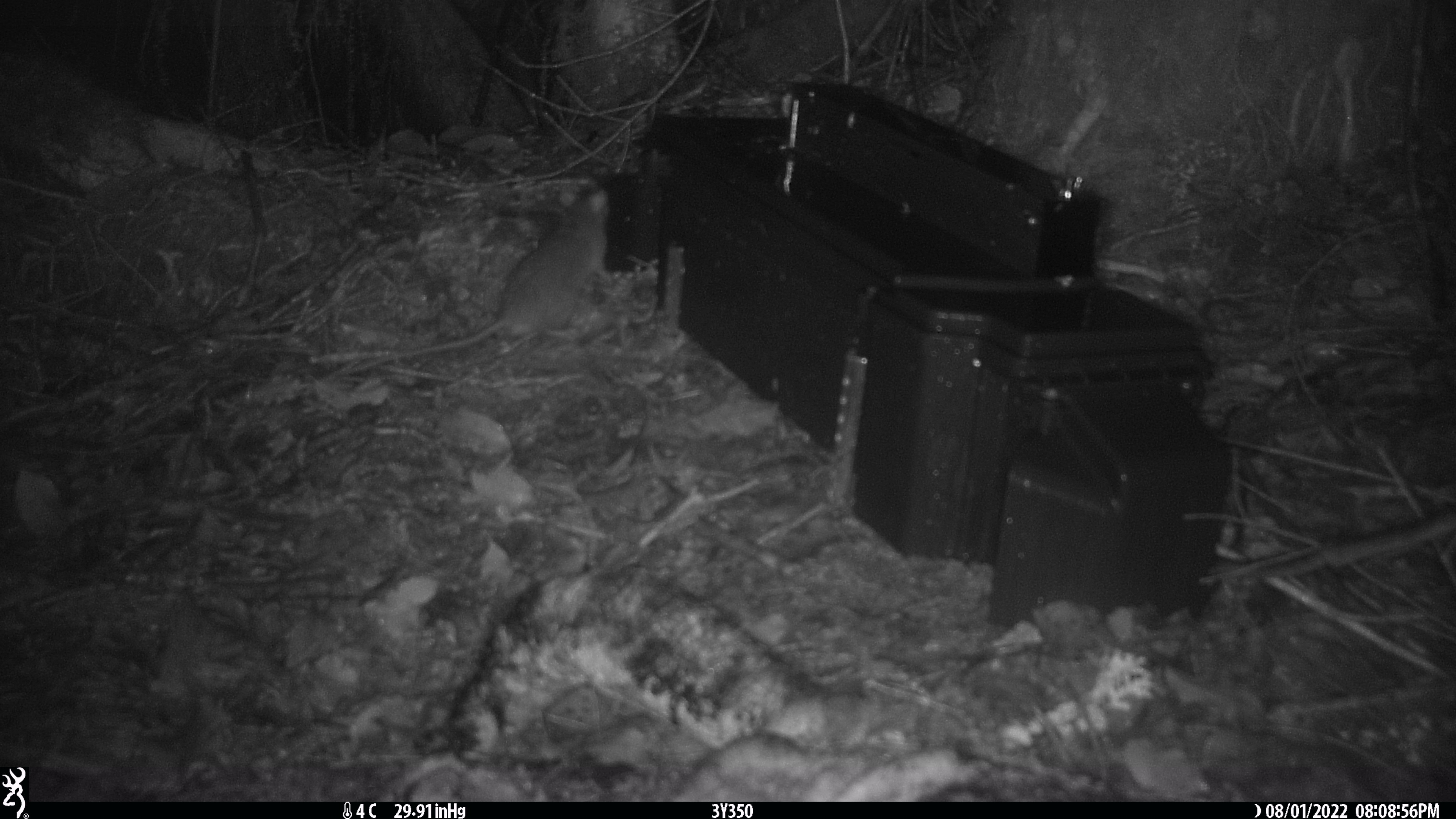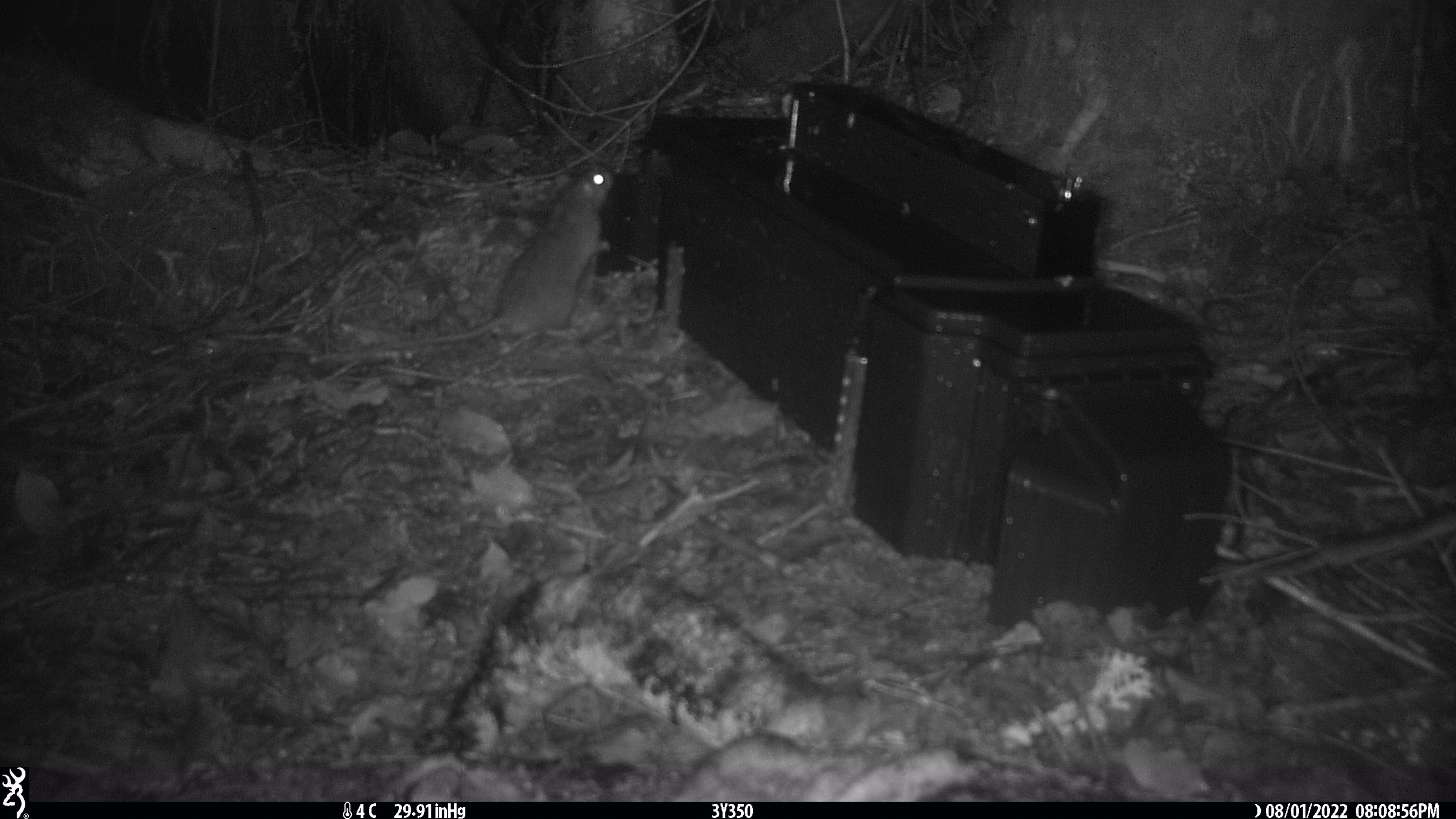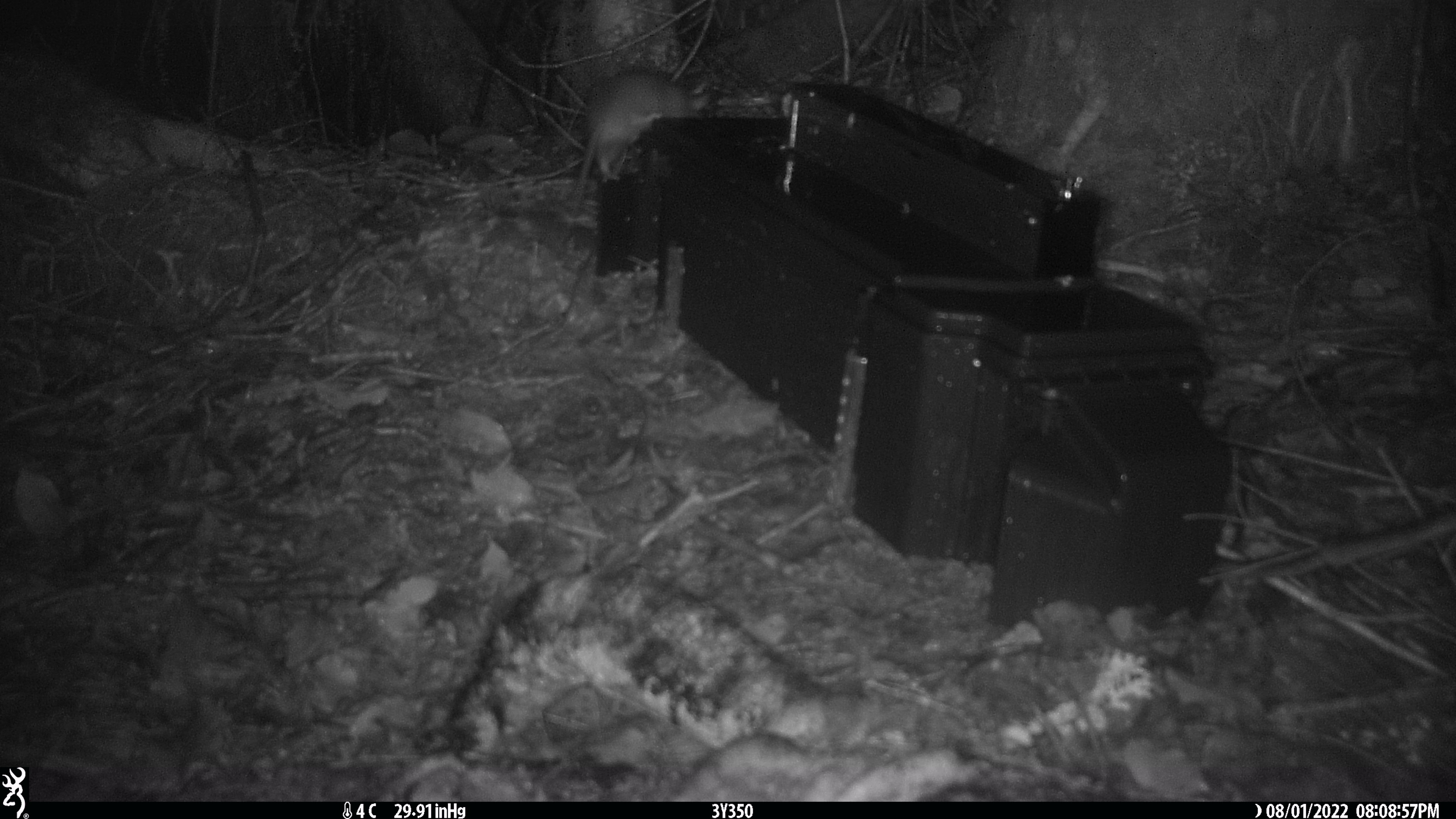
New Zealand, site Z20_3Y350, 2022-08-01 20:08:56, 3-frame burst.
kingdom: Animalia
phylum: Chordata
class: Mammalia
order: Rodentia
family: Muridae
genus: Rattus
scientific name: Rattus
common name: rat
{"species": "rat (Rattus)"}